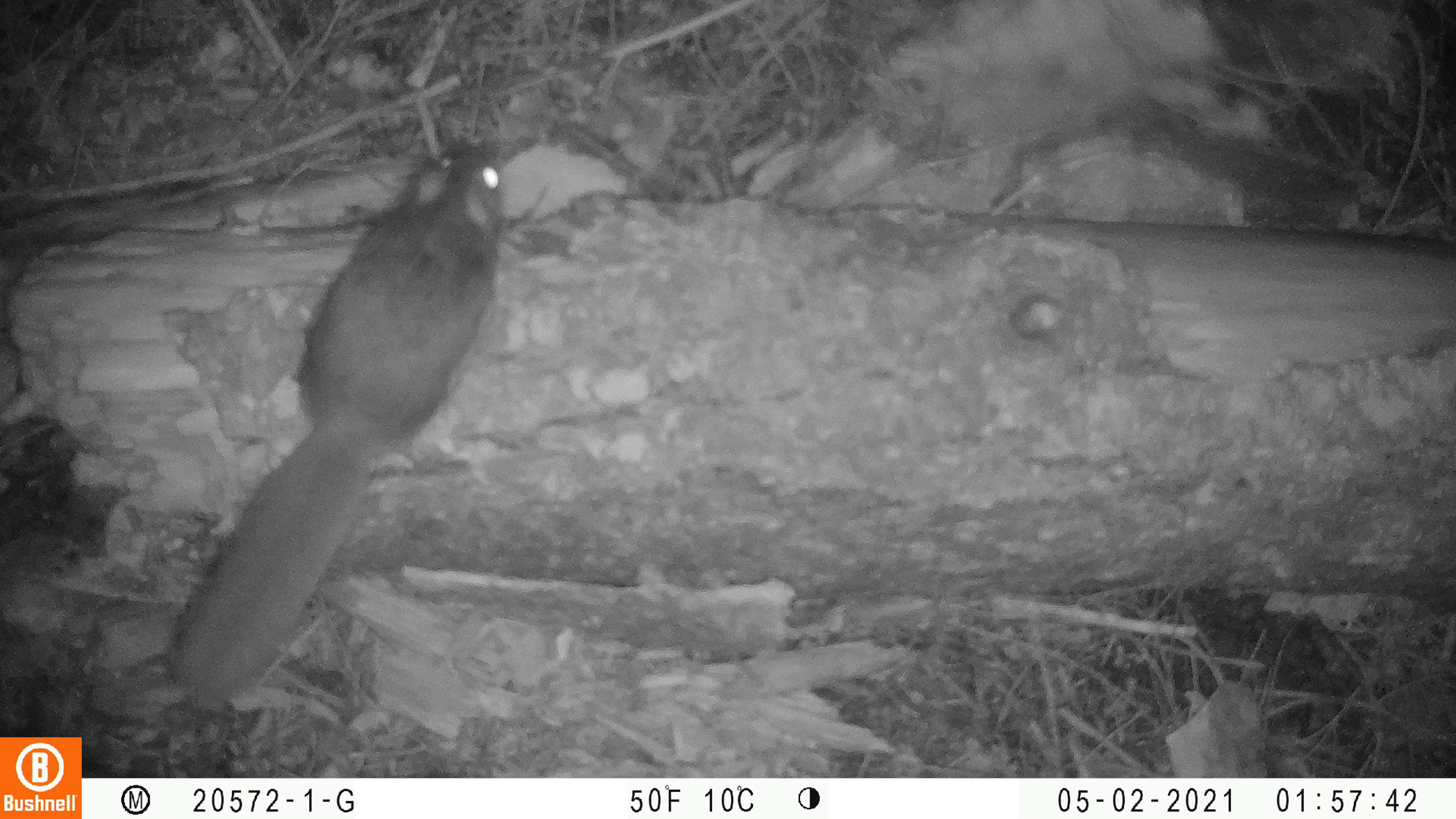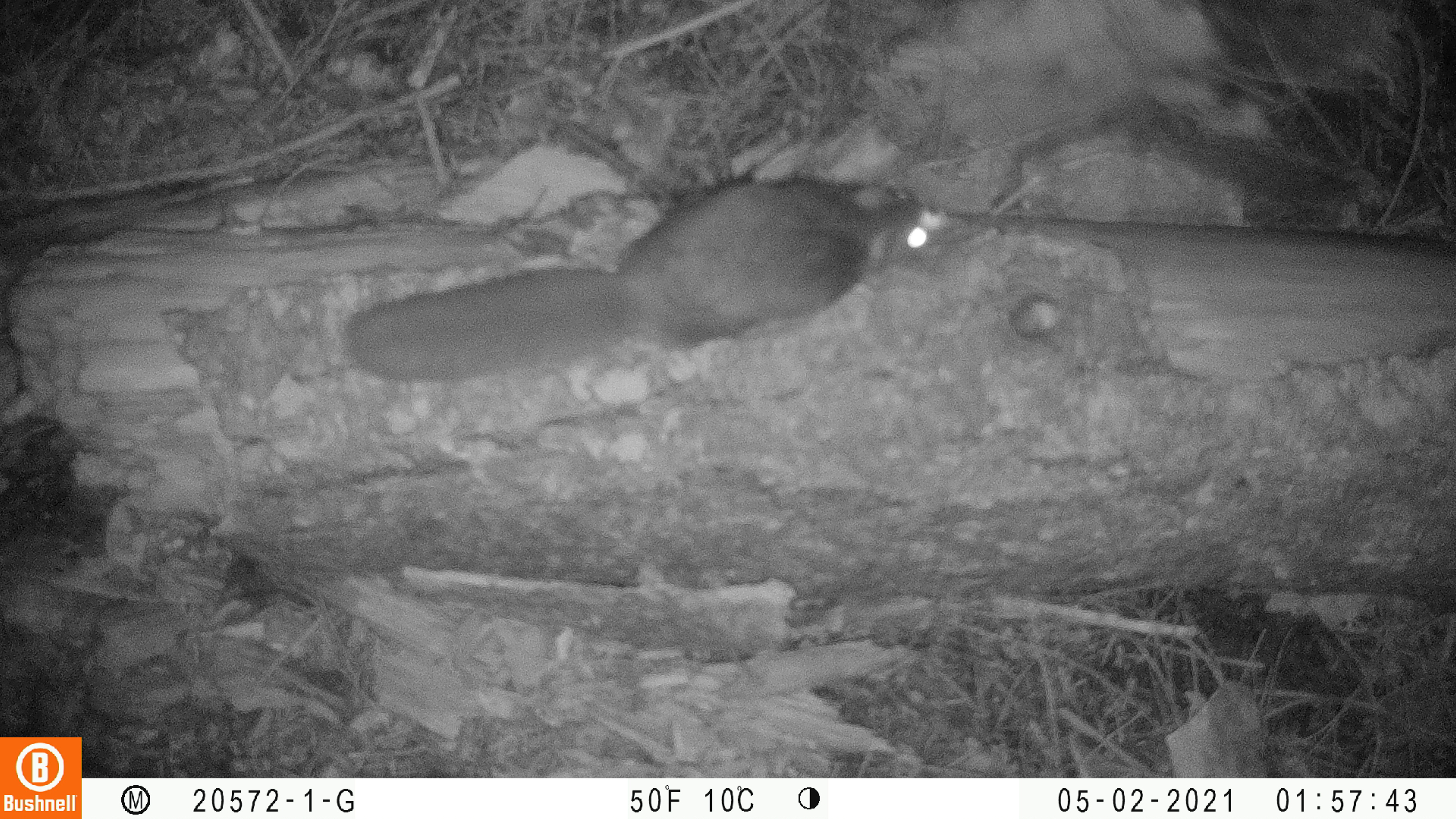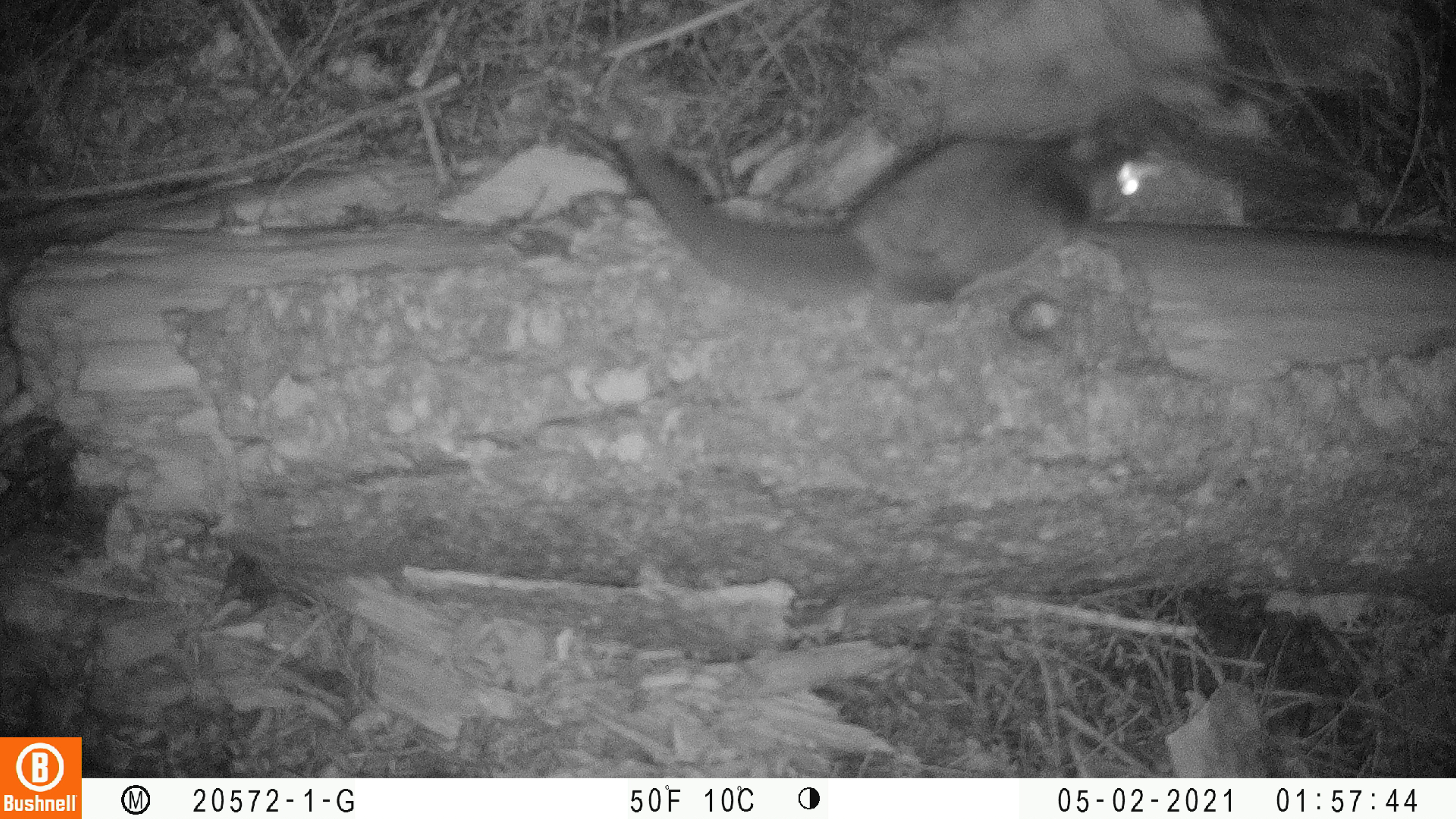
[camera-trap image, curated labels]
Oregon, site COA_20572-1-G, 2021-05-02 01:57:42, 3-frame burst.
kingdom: Animalia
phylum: Chordata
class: Mammalia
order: Rodentia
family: Sciuridae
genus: Glaucomys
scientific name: Glaucomys oregonensis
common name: humboldt's flying squirrel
Humboldt's flying squirrel (Glaucomys oregonensis).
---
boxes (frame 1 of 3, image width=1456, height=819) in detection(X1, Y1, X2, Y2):
humboldt's flying squirrel: detection(169, 124, 513, 702)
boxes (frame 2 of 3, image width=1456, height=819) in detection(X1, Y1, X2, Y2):
humboldt's flying squirrel: detection(331, 175, 941, 388)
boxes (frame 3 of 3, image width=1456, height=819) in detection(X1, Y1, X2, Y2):
humboldt's flying squirrel: detection(615, 128, 1171, 322)